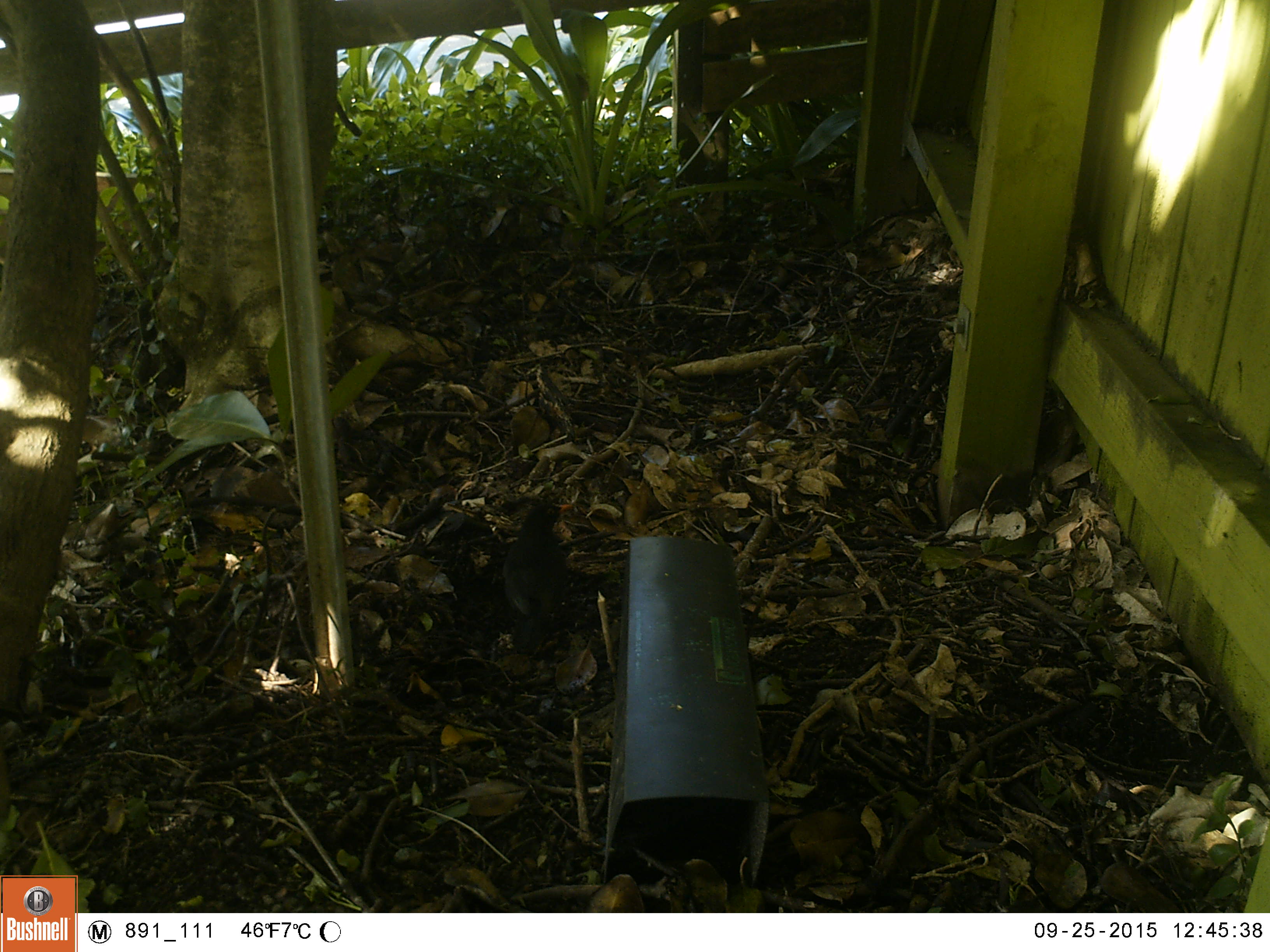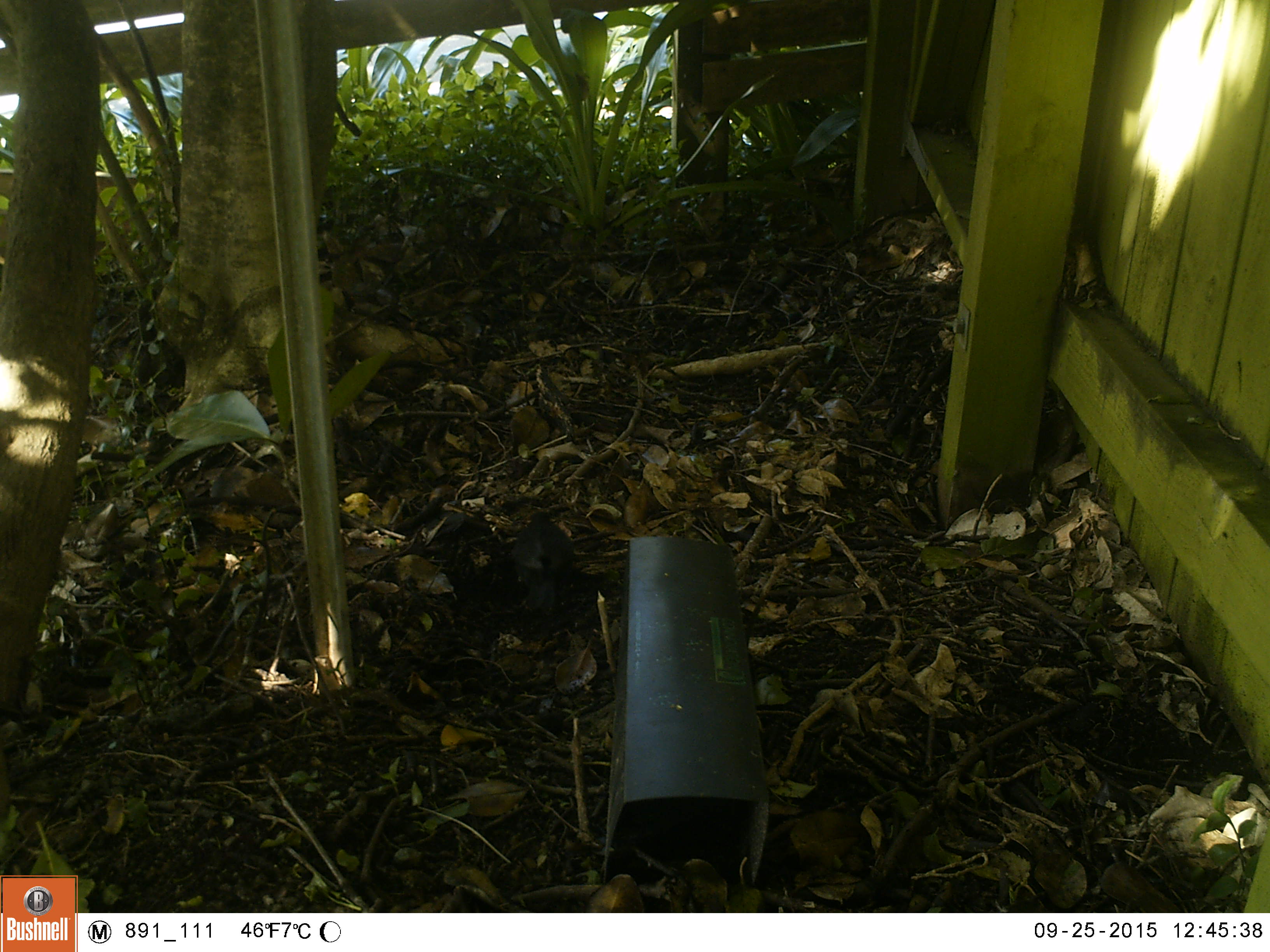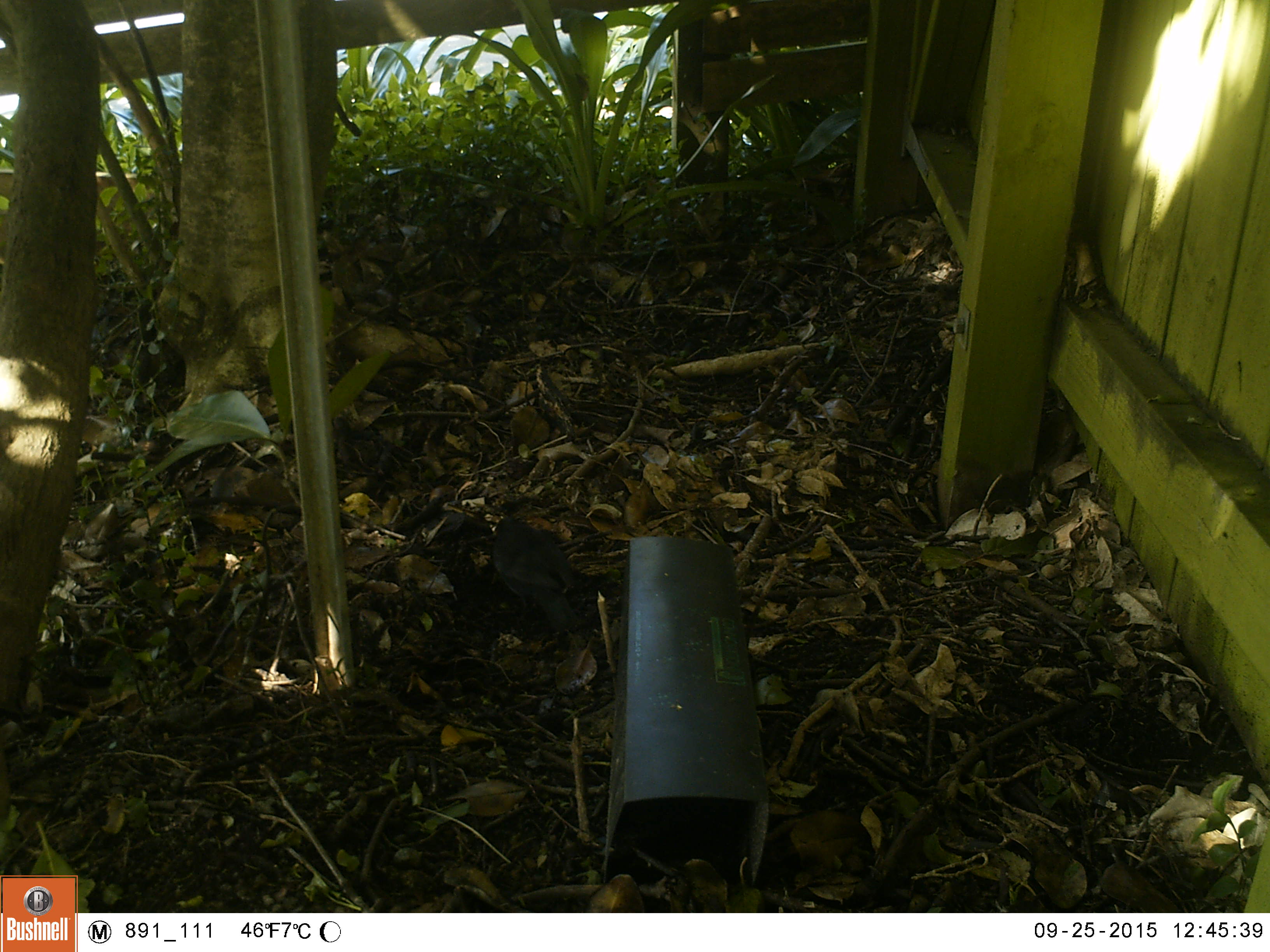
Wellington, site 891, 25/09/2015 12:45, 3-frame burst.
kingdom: Animalia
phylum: Chordata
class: Aves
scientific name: Aves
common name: bird